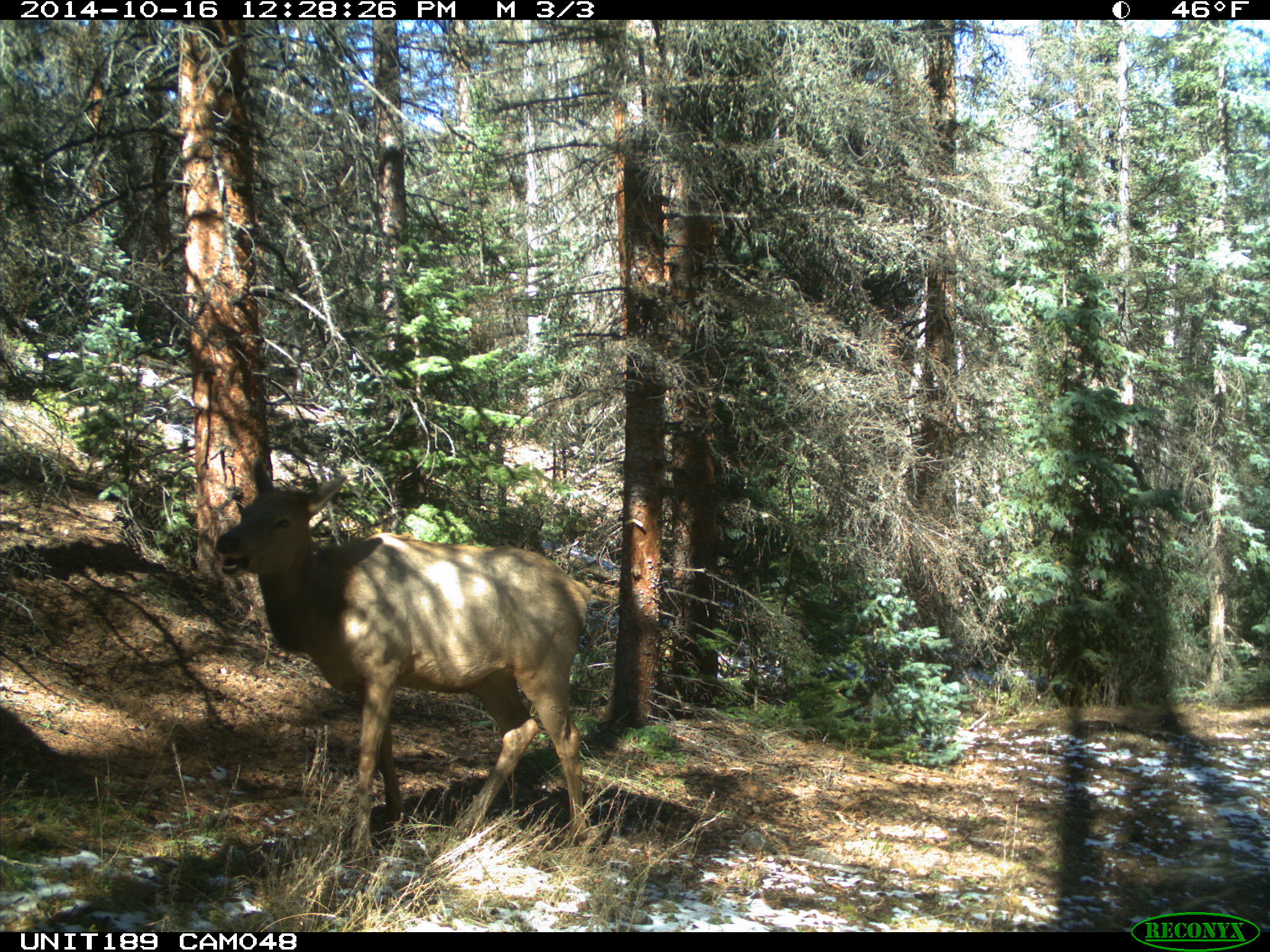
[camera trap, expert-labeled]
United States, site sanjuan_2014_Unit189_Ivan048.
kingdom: Animalia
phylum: Chordata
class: Mammalia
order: Artiodactyla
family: Cervidae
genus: Cervus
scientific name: Cervus elaphus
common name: red deer